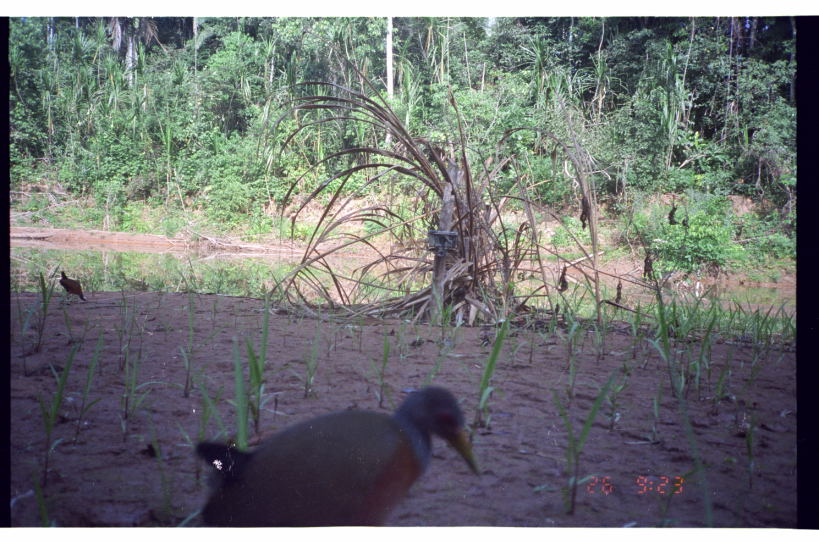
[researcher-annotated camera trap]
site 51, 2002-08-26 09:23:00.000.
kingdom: Animalia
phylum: Chordata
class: Aves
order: Gruiformes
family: Rallidae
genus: Aramides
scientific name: Aramides cajaneus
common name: gray-cowled wood-rail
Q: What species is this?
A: Aramides cajaneus (gray-cowled wood-rail).